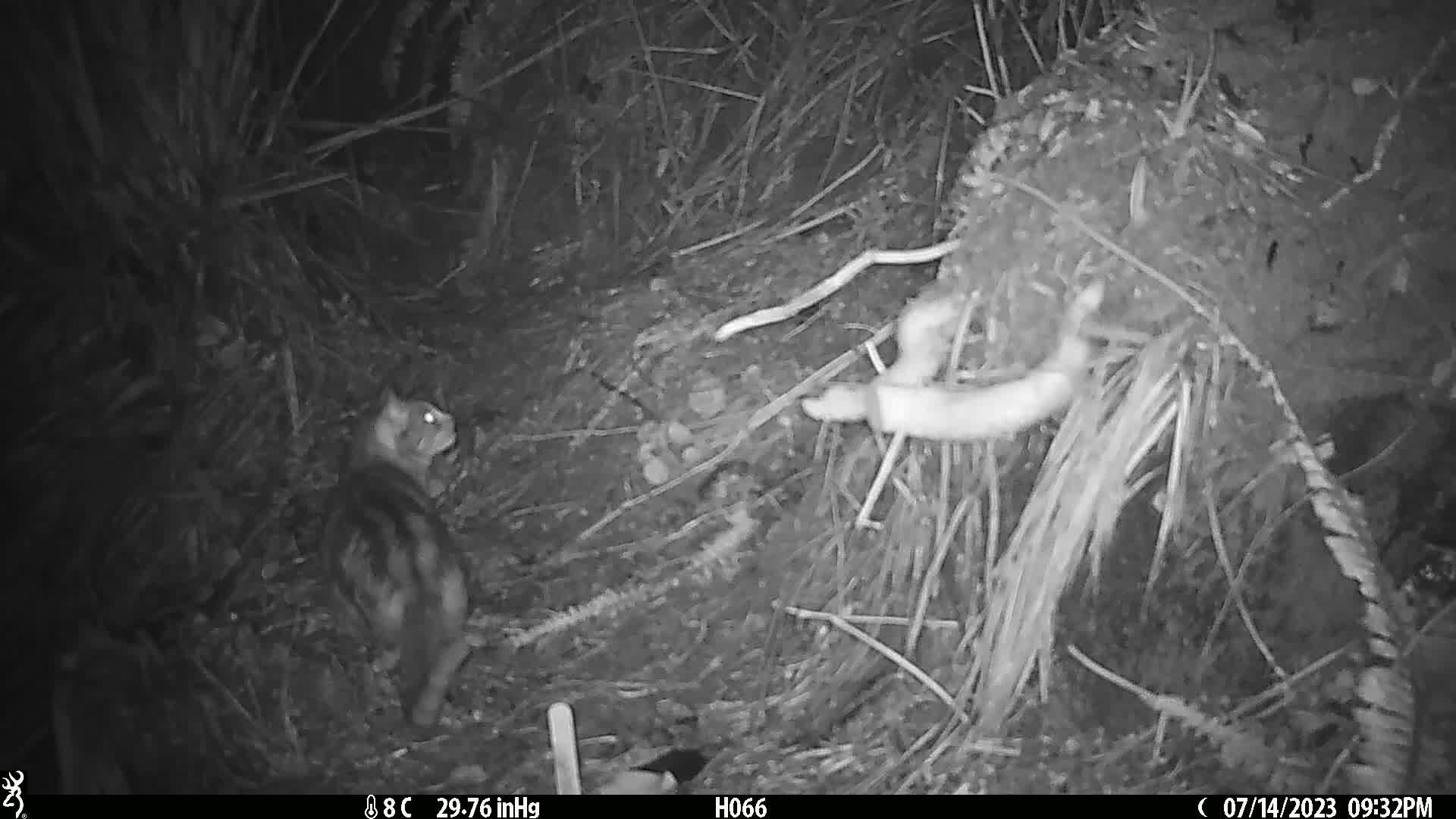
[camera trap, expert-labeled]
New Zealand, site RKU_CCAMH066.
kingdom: Animalia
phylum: Chordata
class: Mammalia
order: Carnivora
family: Felidae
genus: Felis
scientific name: Felis catus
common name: domestic cat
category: cat